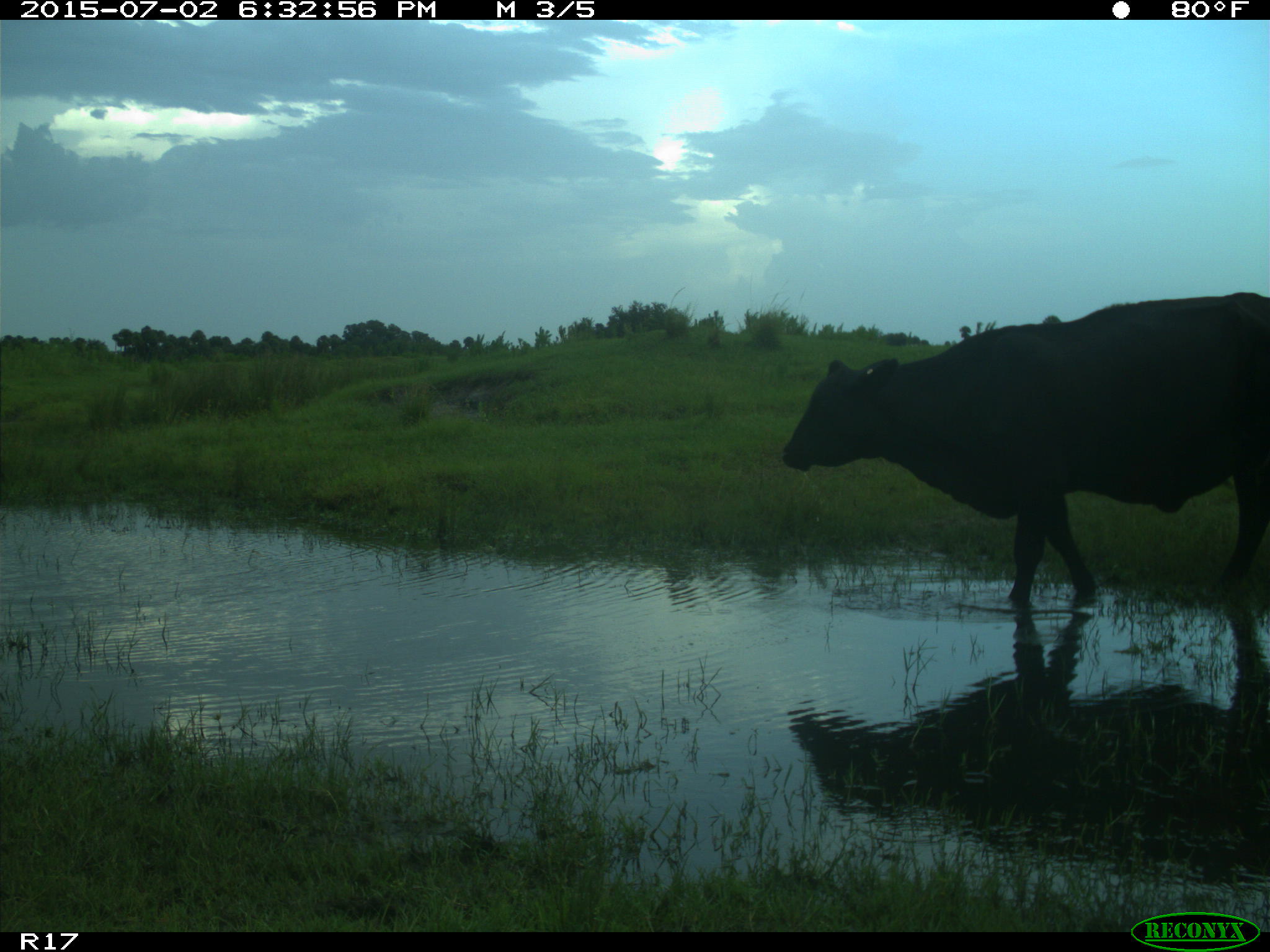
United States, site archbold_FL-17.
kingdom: Animalia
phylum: Chordata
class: Mammalia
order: Artiodactyla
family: Bovidae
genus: Bos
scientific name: Bos taurus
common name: domestic cow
Bos taurus (domestic cow).